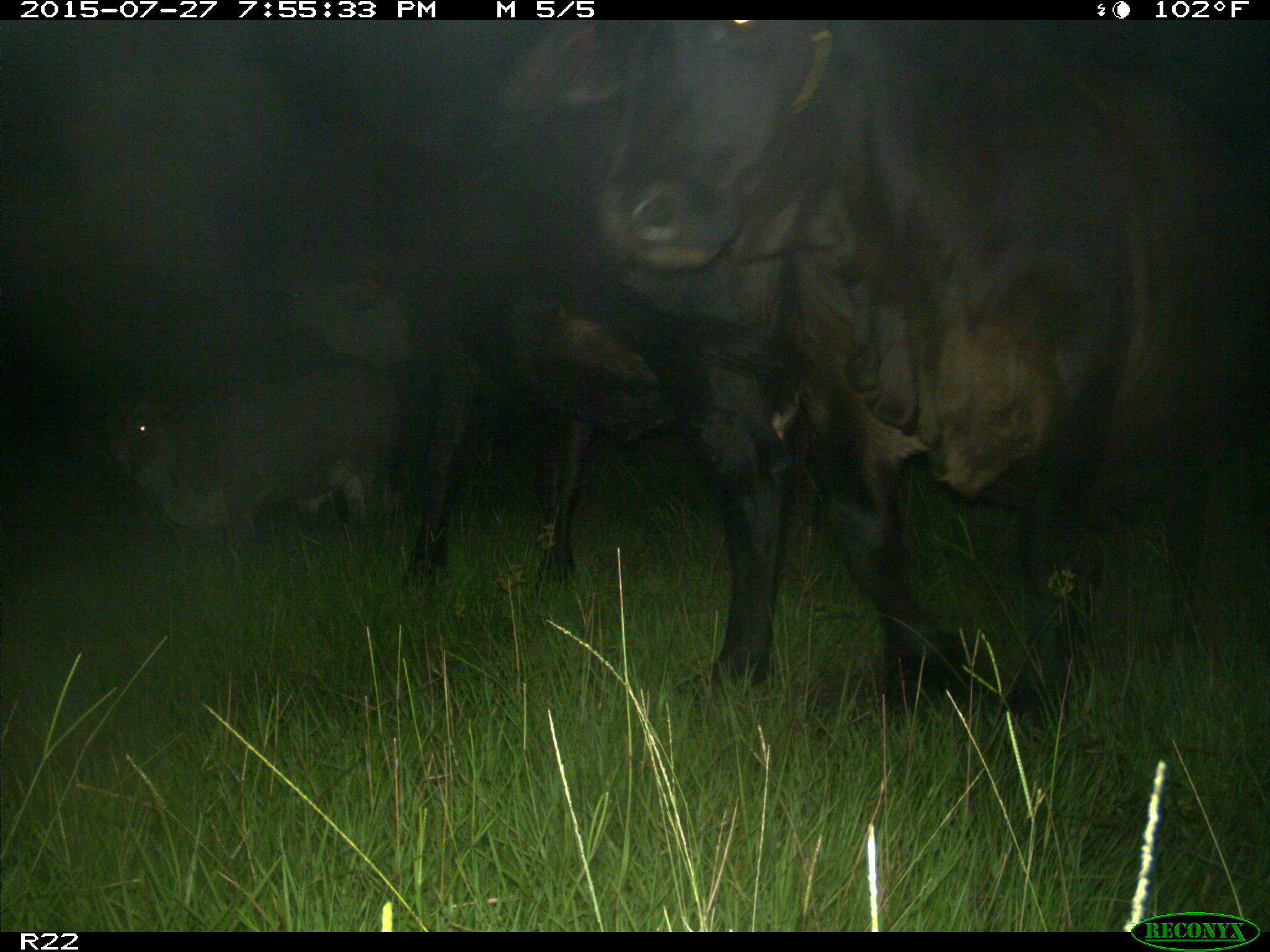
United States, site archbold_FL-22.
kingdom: Animalia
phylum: Chordata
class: Mammalia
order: Artiodactyla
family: Bovidae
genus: Bos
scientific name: Bos taurus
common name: domestic cow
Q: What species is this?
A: Bos taurus (domestic cow).